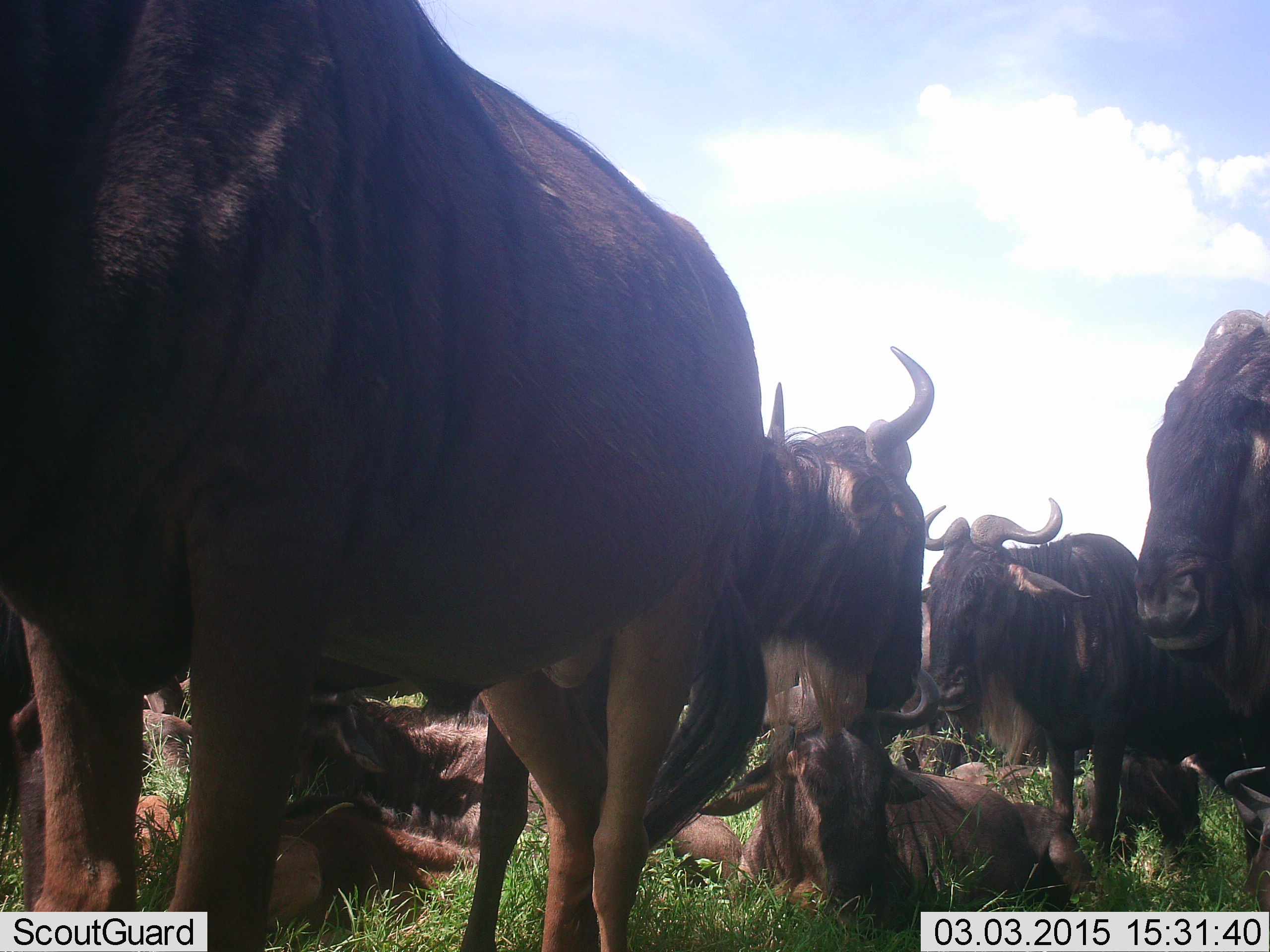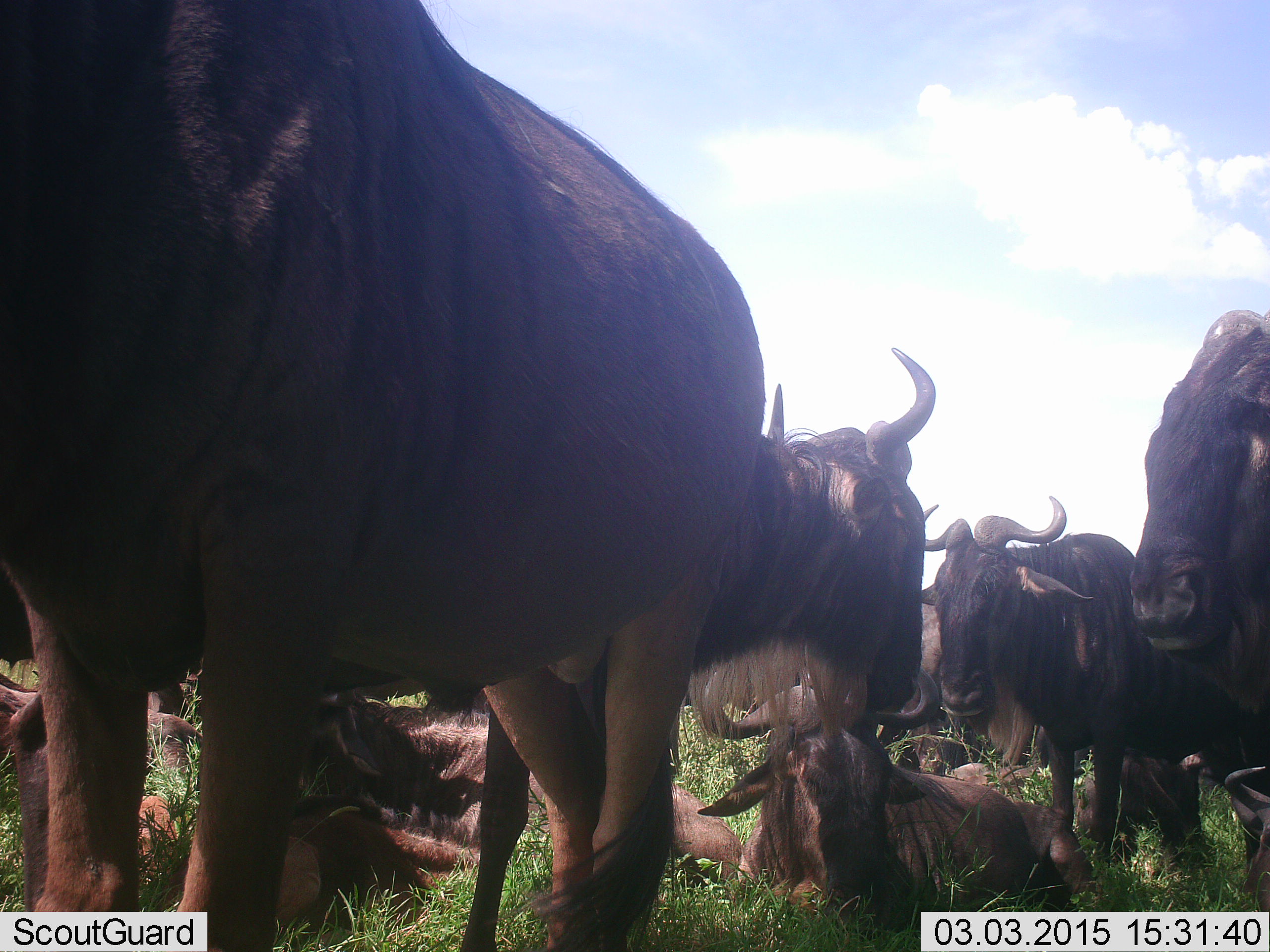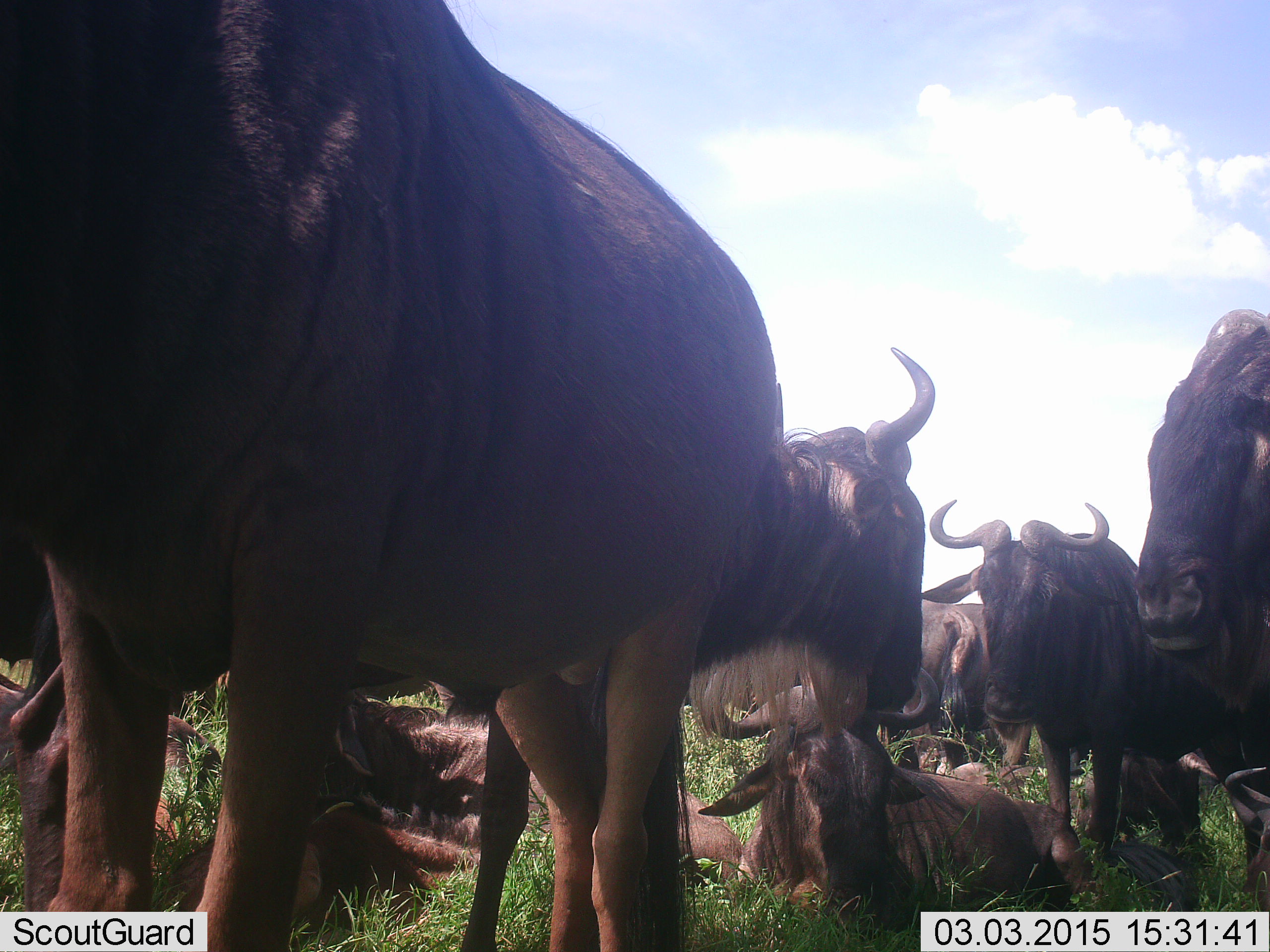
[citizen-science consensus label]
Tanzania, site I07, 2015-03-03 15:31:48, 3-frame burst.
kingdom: Animalia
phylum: Chordata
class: Mammalia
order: Artiodactyla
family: Bovidae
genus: Connochaetes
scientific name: Connochaetes taurinus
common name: blue wildebeest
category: wildebeest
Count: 11-50.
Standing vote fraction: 100%.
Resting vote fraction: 90%.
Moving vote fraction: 0%.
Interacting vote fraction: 10%.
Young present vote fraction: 10%.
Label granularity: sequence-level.